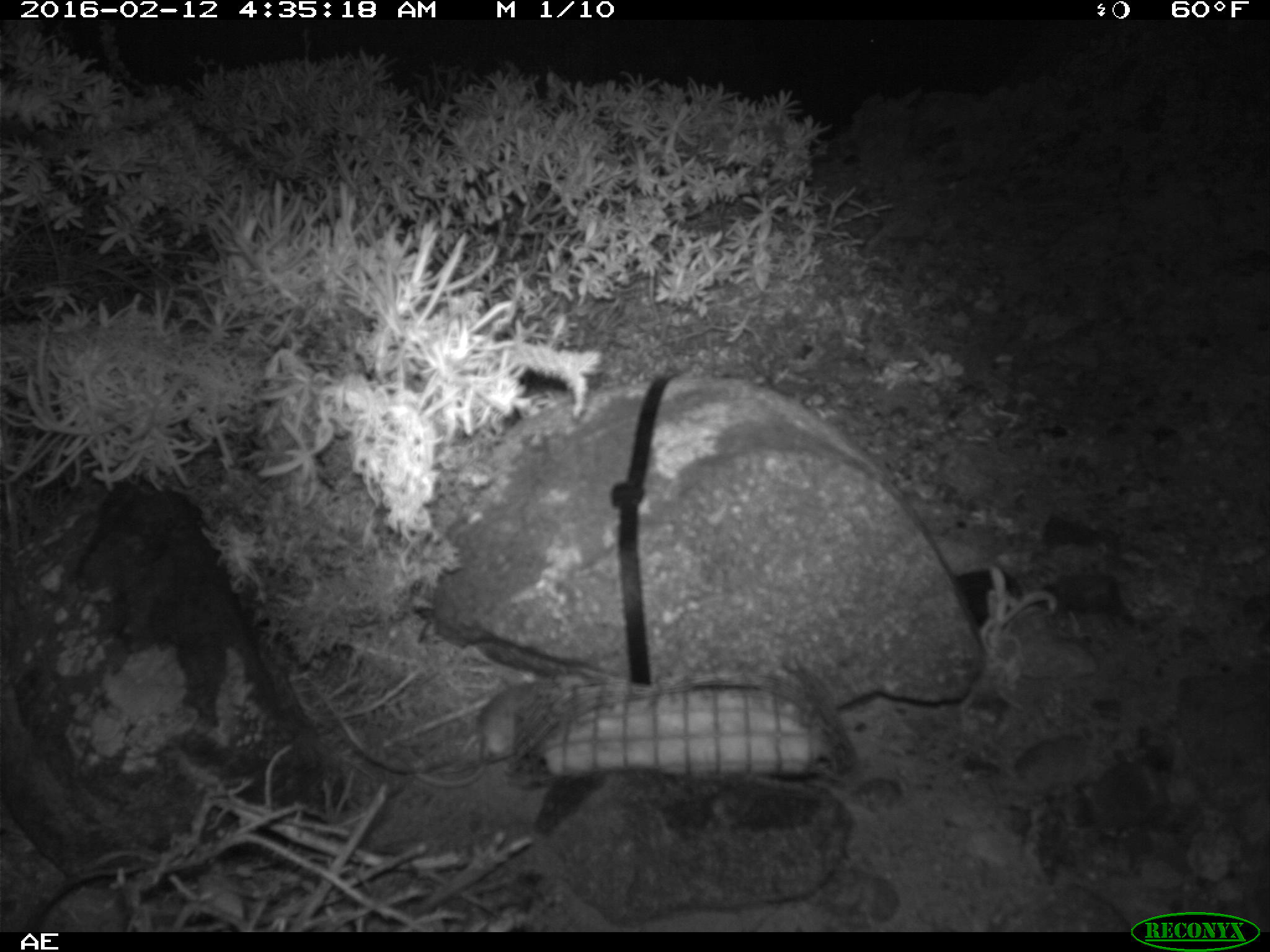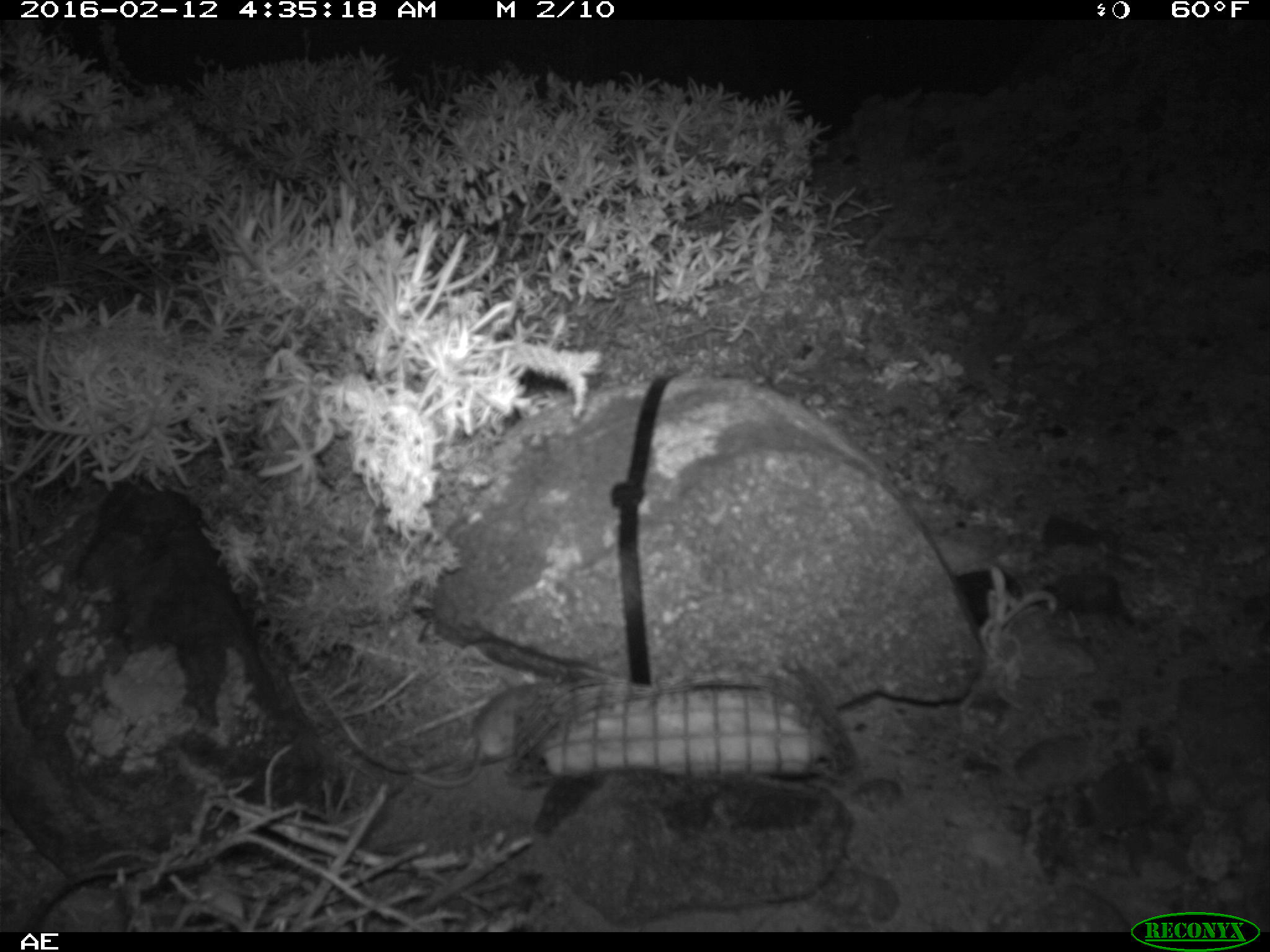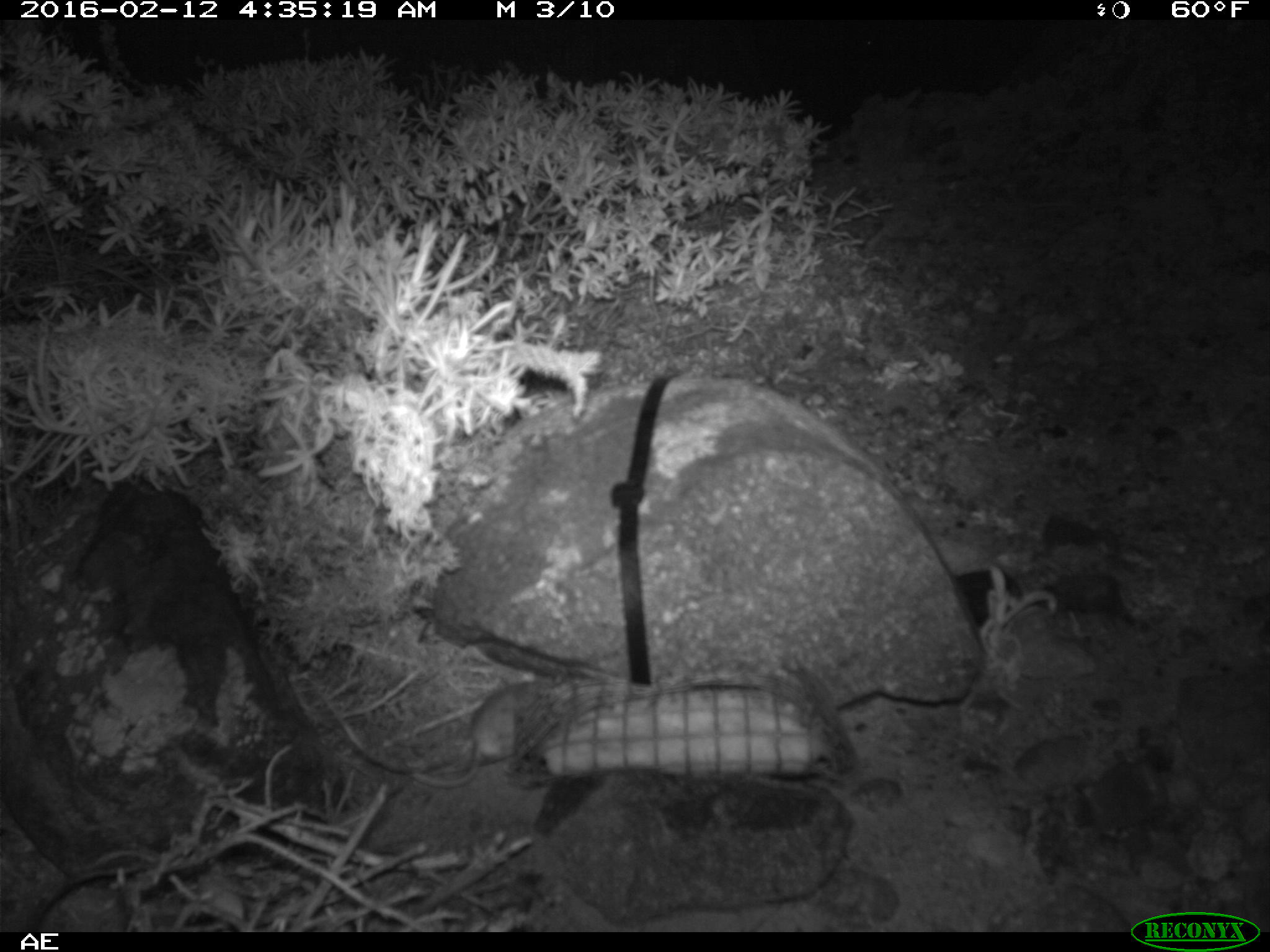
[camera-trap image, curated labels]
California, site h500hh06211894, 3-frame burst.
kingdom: Animalia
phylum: Chordata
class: Mammalia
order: Rodentia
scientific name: Rodentia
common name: rodent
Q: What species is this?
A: Rodent (Rodentia).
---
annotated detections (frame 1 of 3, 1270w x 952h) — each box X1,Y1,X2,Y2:
rodent: 404,672,583,787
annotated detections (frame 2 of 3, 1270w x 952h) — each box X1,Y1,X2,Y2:
rodent: 409,680,546,787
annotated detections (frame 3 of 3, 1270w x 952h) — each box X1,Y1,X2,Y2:
rodent: 412,682,543,787